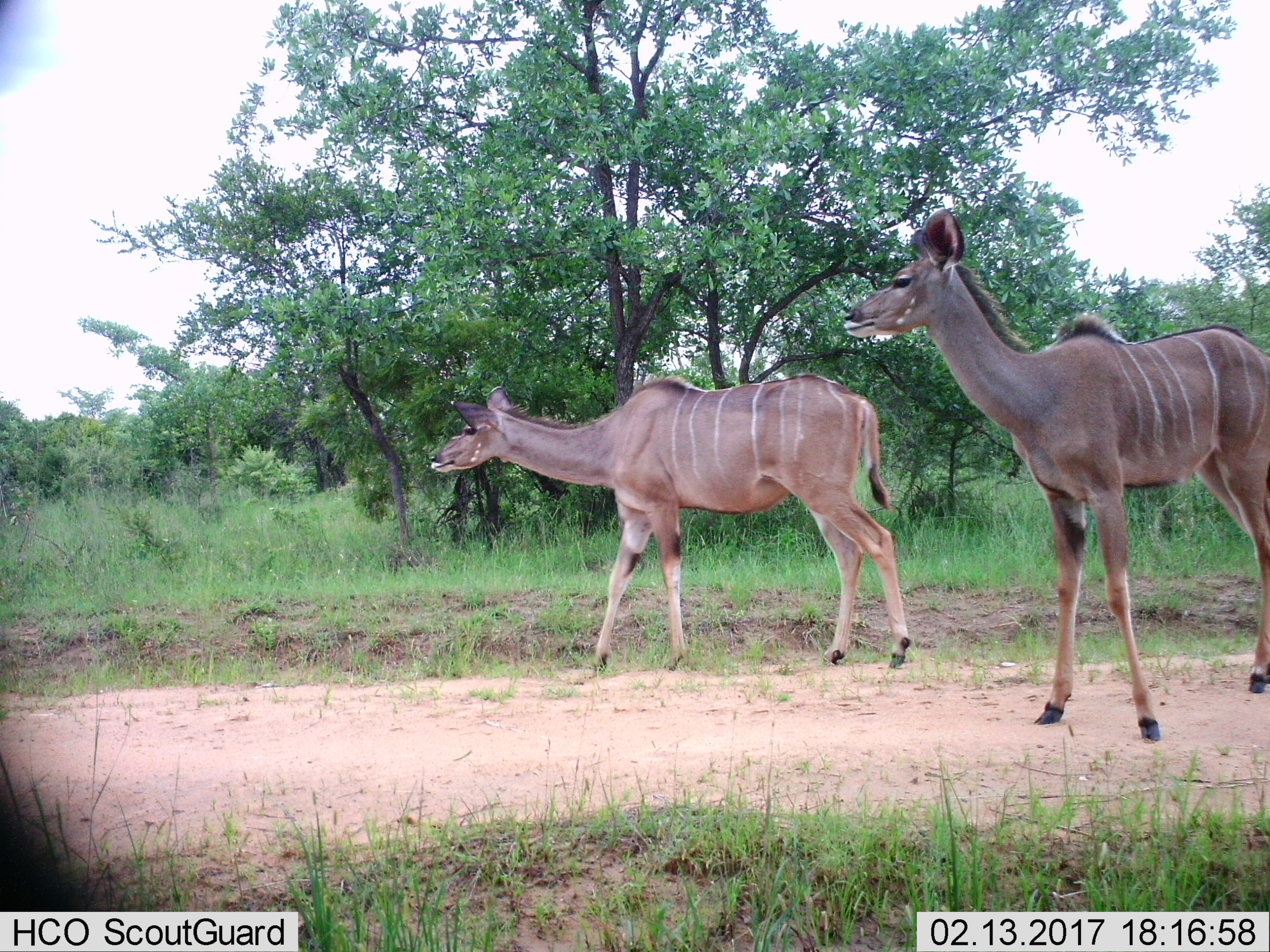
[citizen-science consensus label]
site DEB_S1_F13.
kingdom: Animalia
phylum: Chordata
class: Mammalia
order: Artiodactyla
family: Bovidae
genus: Tragelaphus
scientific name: Tragelaphus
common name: kudu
Kudu (Tragelaphus), count 2. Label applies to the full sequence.